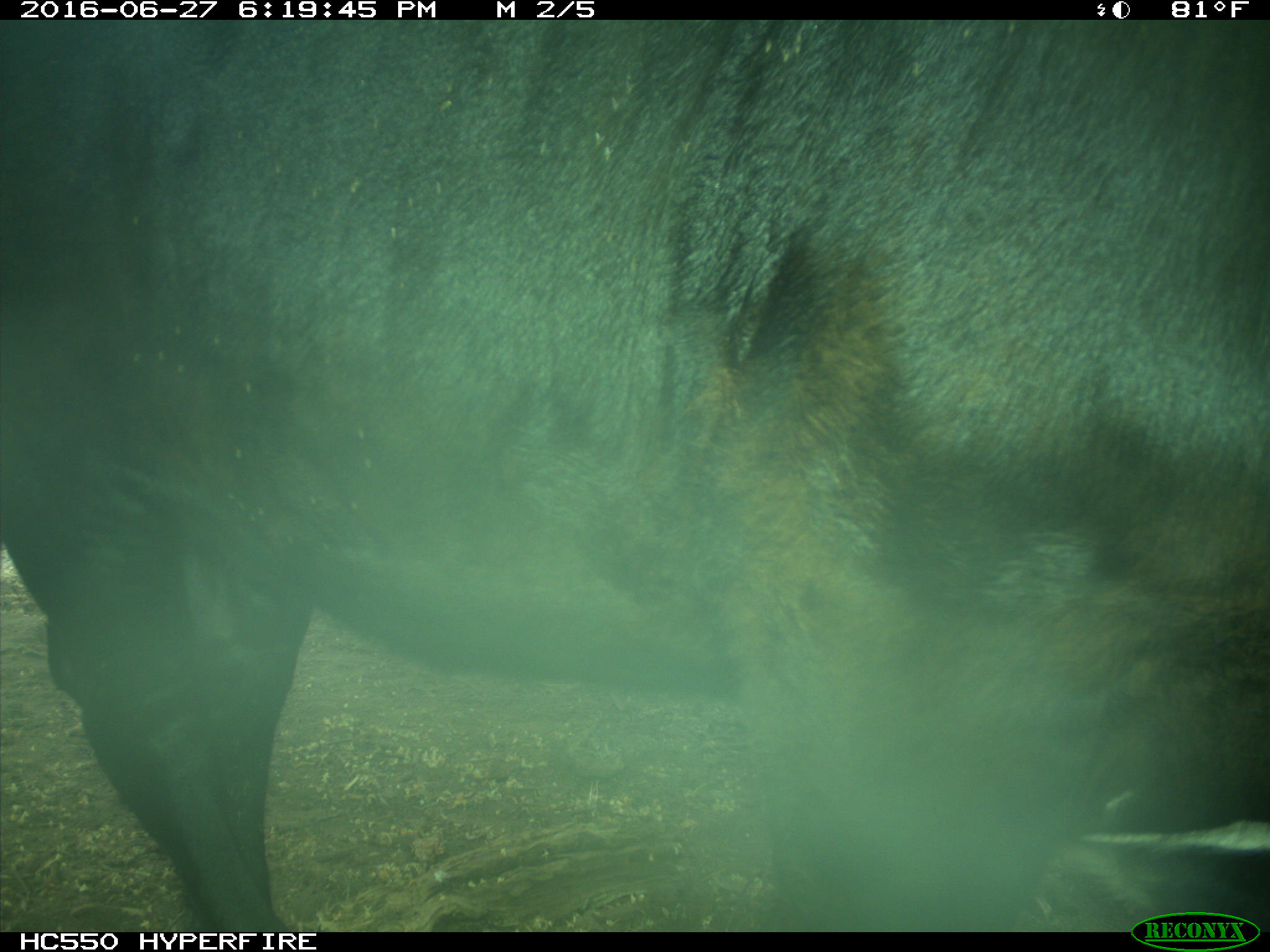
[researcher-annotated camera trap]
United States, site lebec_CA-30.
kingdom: Animalia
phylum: Chordata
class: Mammalia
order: Artiodactyla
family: Bovidae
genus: Bos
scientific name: Bos taurus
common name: domestic cow